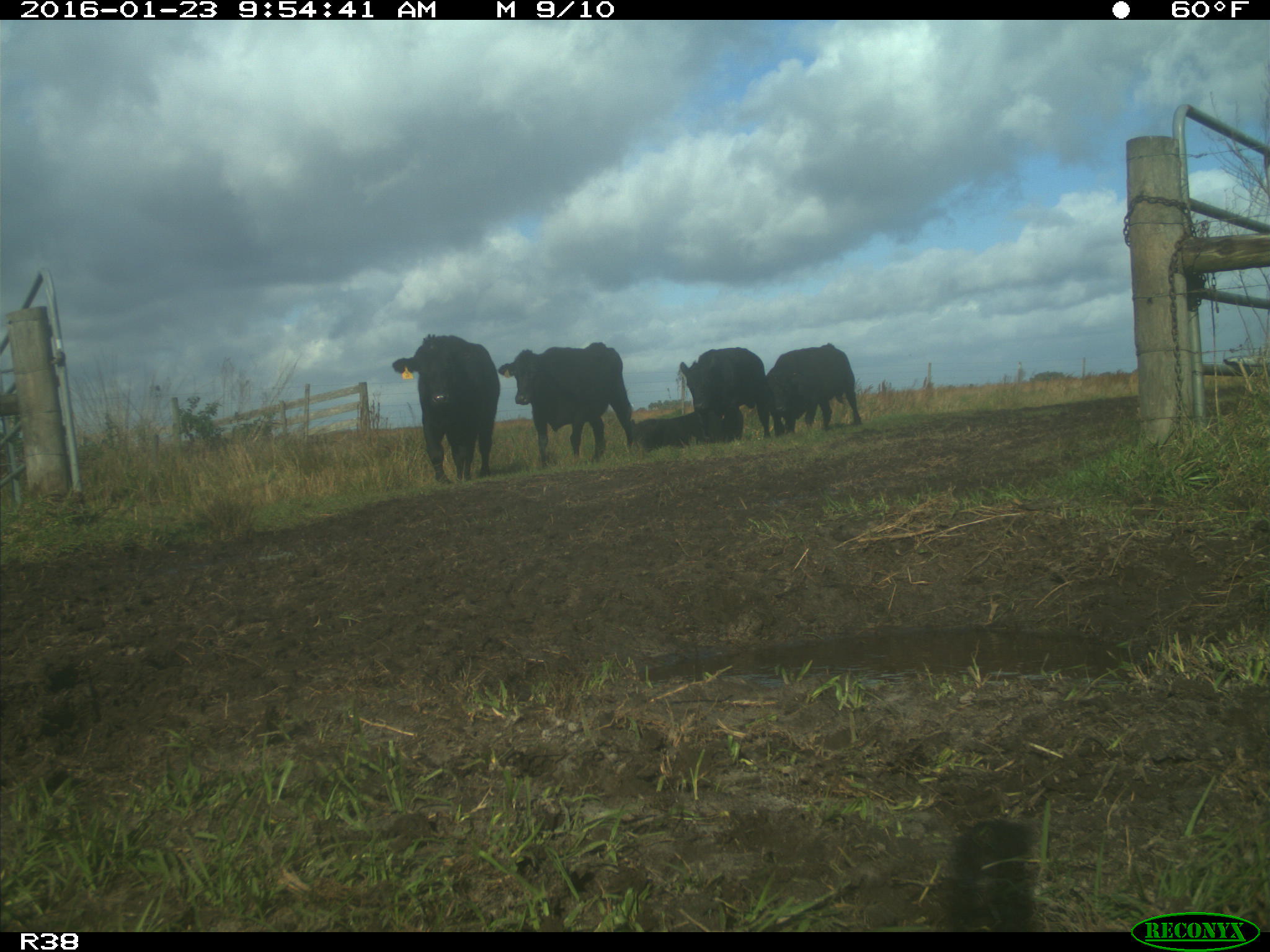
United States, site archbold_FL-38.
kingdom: Animalia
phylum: Chordata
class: Mammalia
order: Artiodactyla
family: Bovidae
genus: Bos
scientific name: Bos taurus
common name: domestic cow